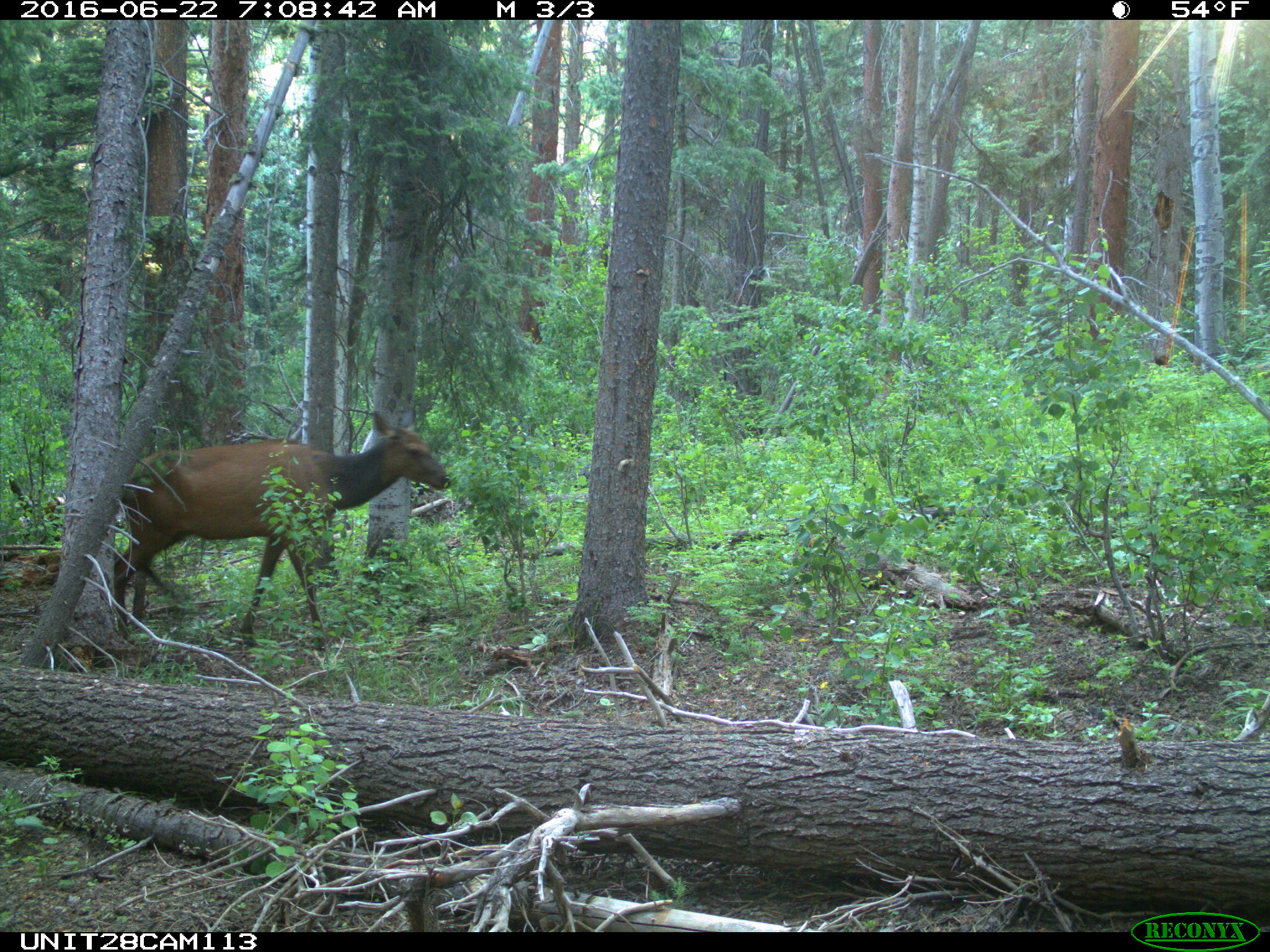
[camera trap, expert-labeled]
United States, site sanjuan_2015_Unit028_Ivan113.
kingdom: Animalia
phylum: Chordata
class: Mammalia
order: Artiodactyla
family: Cervidae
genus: Cervus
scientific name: Cervus elaphus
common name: red deer